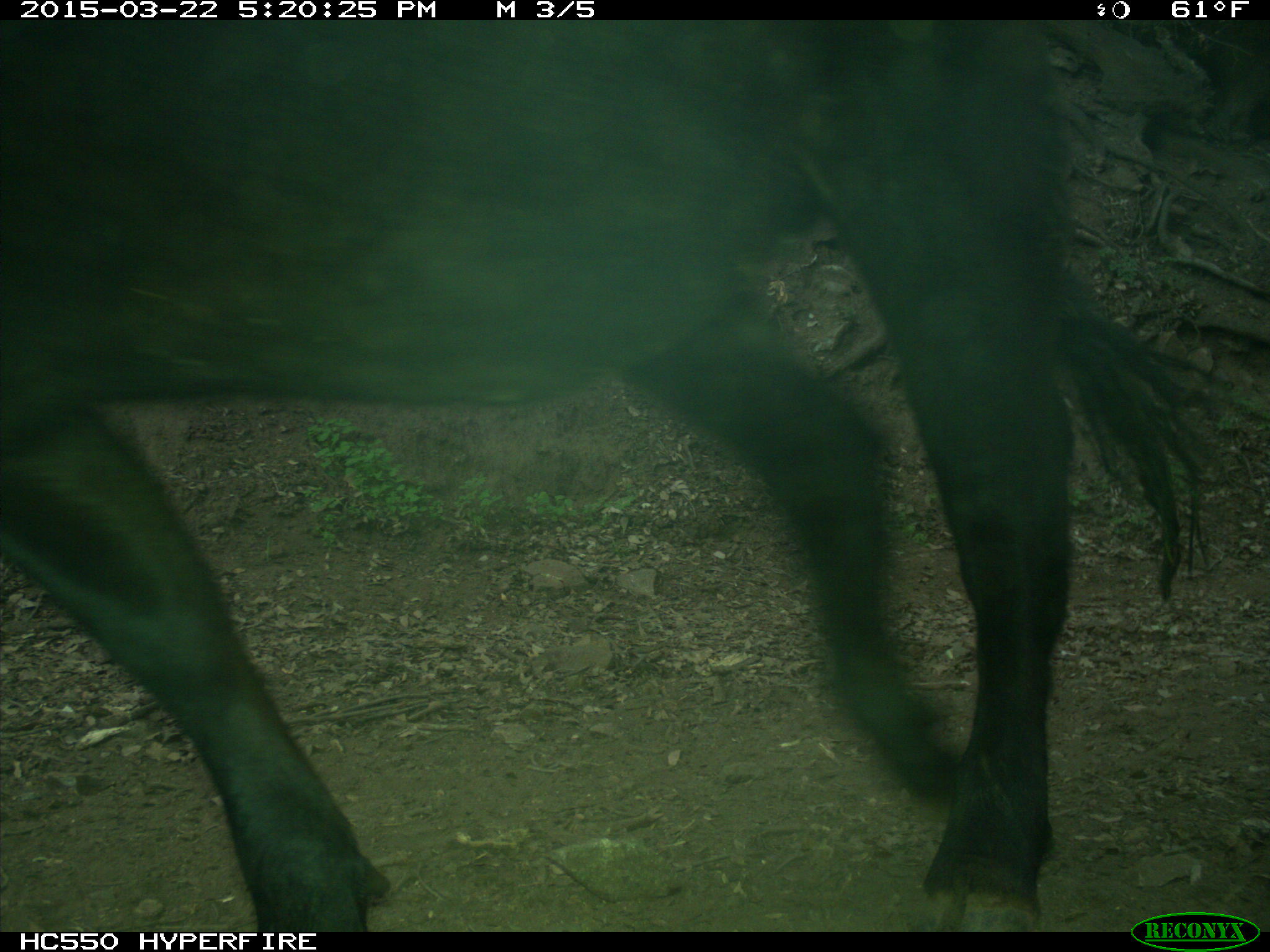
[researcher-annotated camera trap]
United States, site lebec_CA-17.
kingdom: Animalia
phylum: Chordata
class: Mammalia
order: Artiodactyla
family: Bovidae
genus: Bos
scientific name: Bos taurus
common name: domestic cow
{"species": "Bos taurus (domestic cow)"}